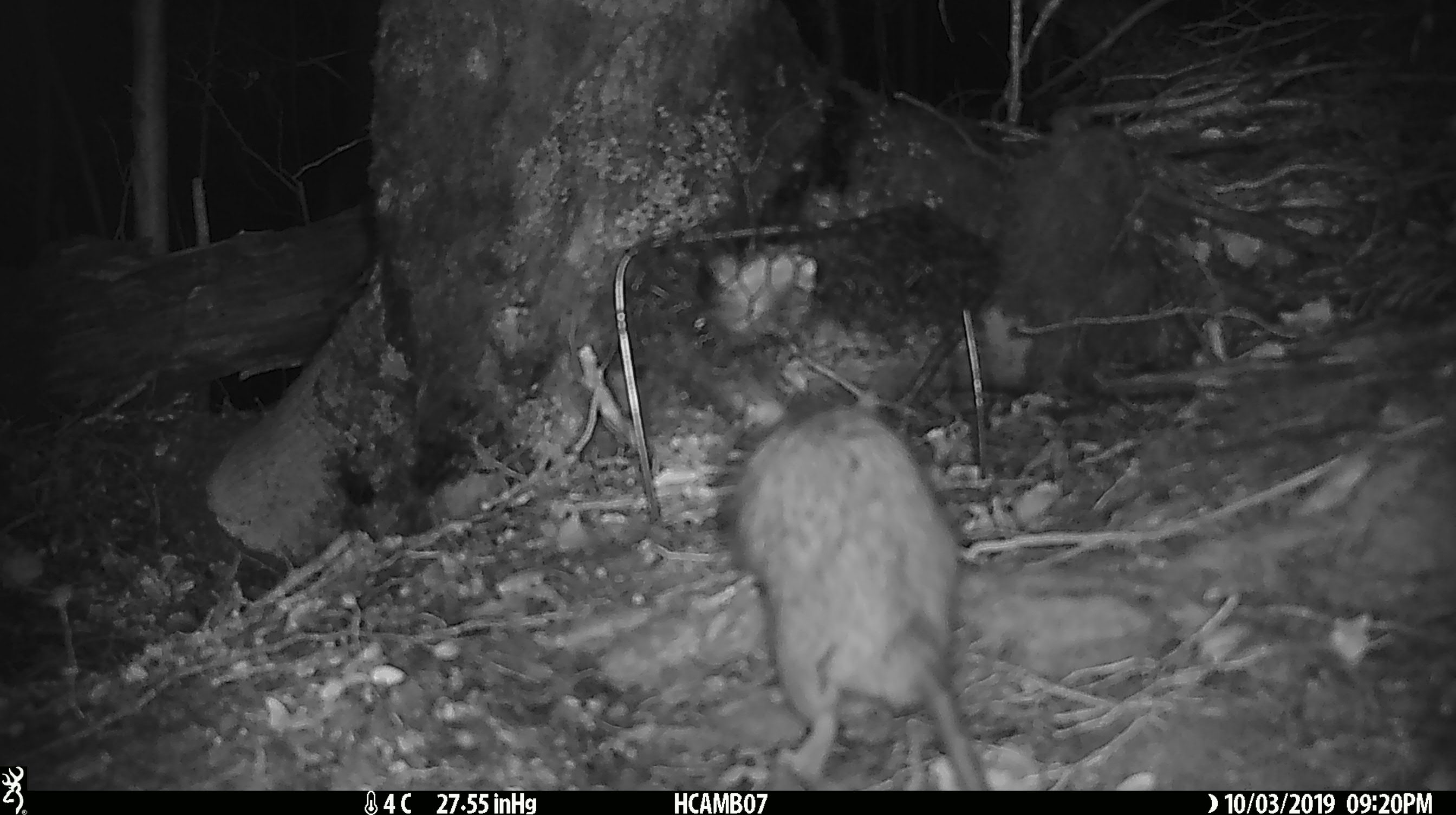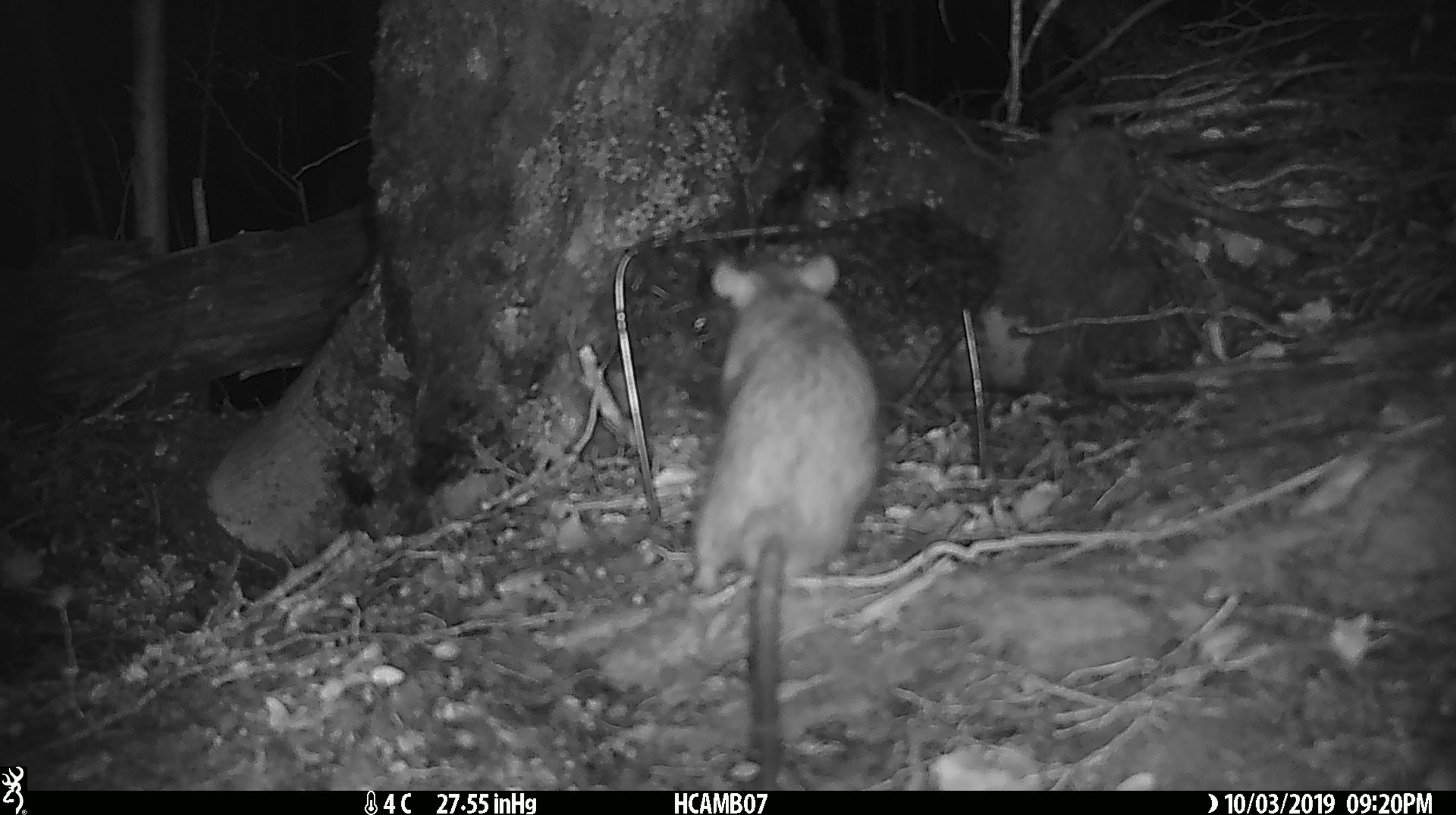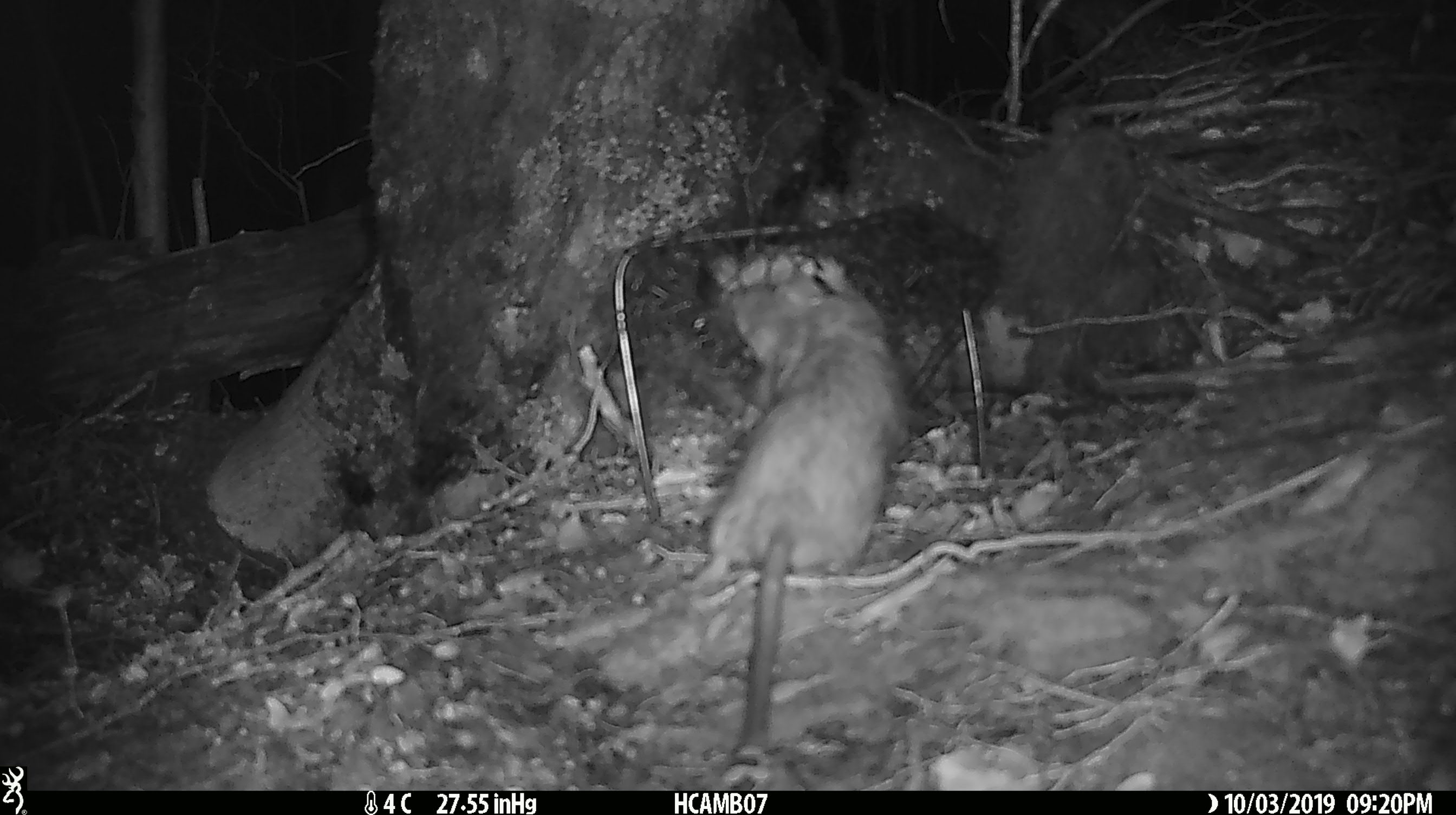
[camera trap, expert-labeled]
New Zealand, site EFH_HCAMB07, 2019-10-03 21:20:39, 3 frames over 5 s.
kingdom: Animalia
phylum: Chordata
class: Mammalia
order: Rodentia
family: Muridae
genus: Rattus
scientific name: Rattus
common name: rat